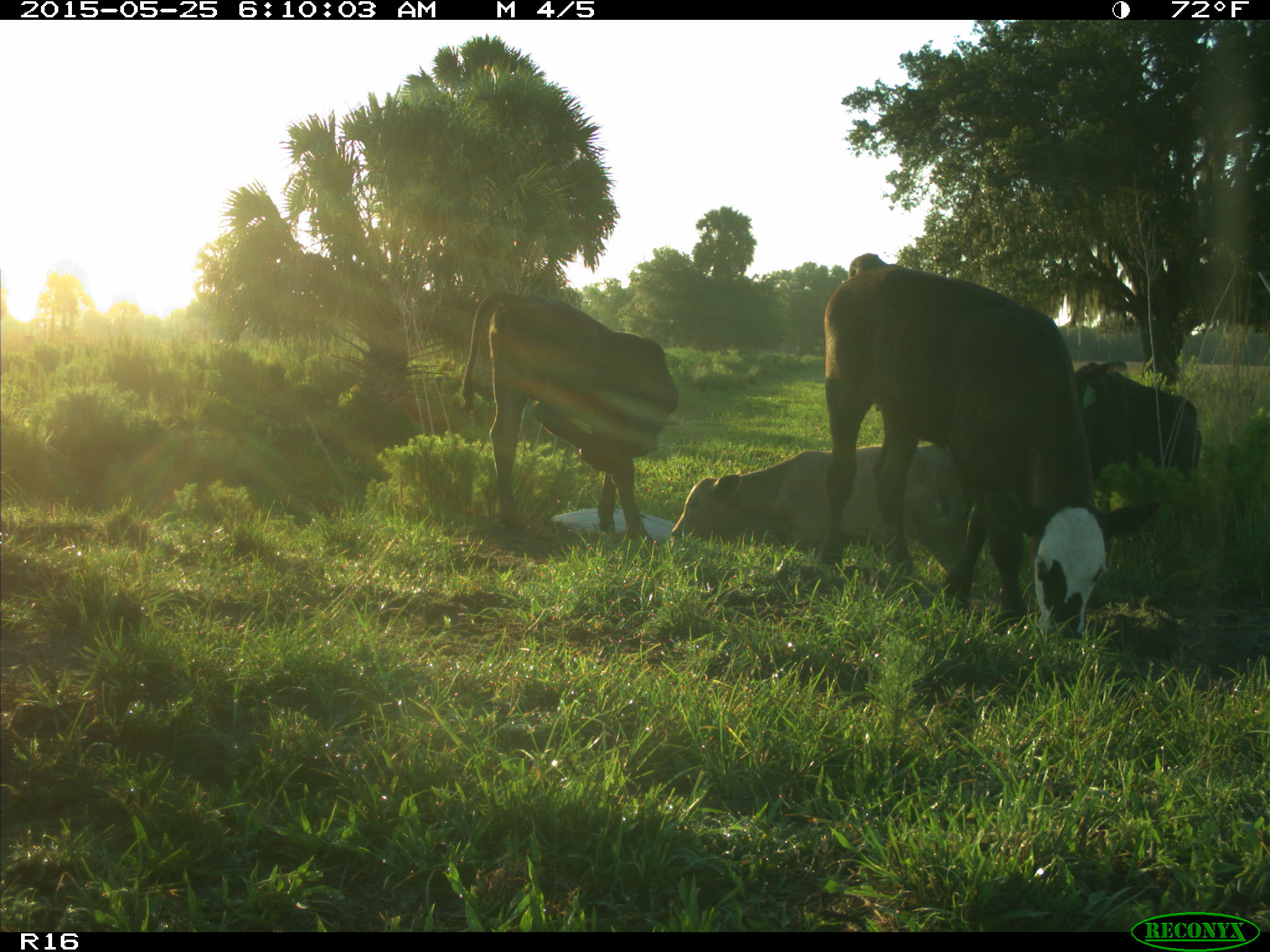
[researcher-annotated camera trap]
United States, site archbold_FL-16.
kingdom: Animalia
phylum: Chordata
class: Mammalia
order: Artiodactyla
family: Bovidae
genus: Bos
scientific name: Bos taurus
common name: domestic cow